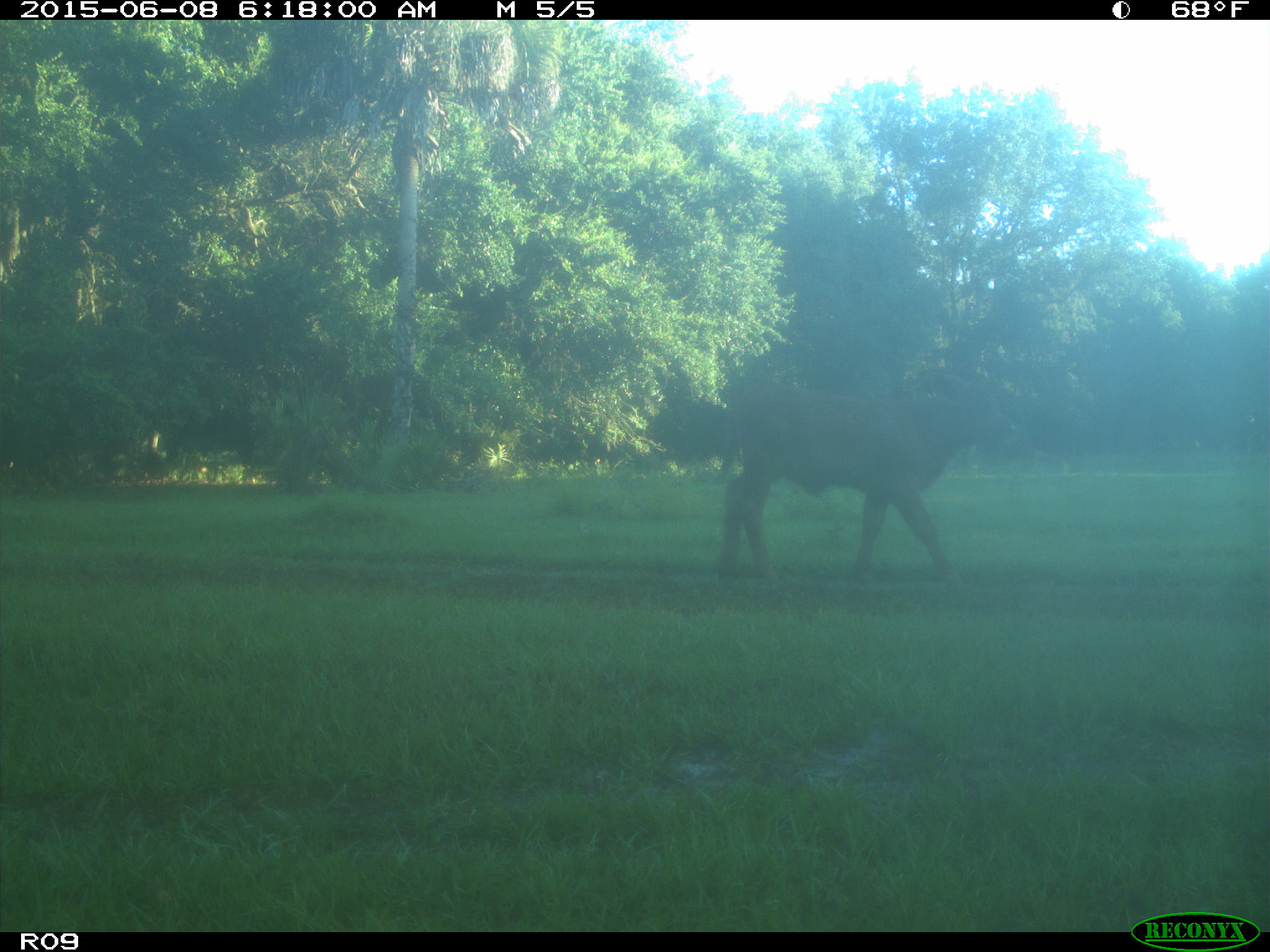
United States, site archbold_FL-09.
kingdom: Animalia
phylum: Chordata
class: Mammalia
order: Artiodactyla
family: Bovidae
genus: Bos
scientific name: Bos taurus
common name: domestic cow